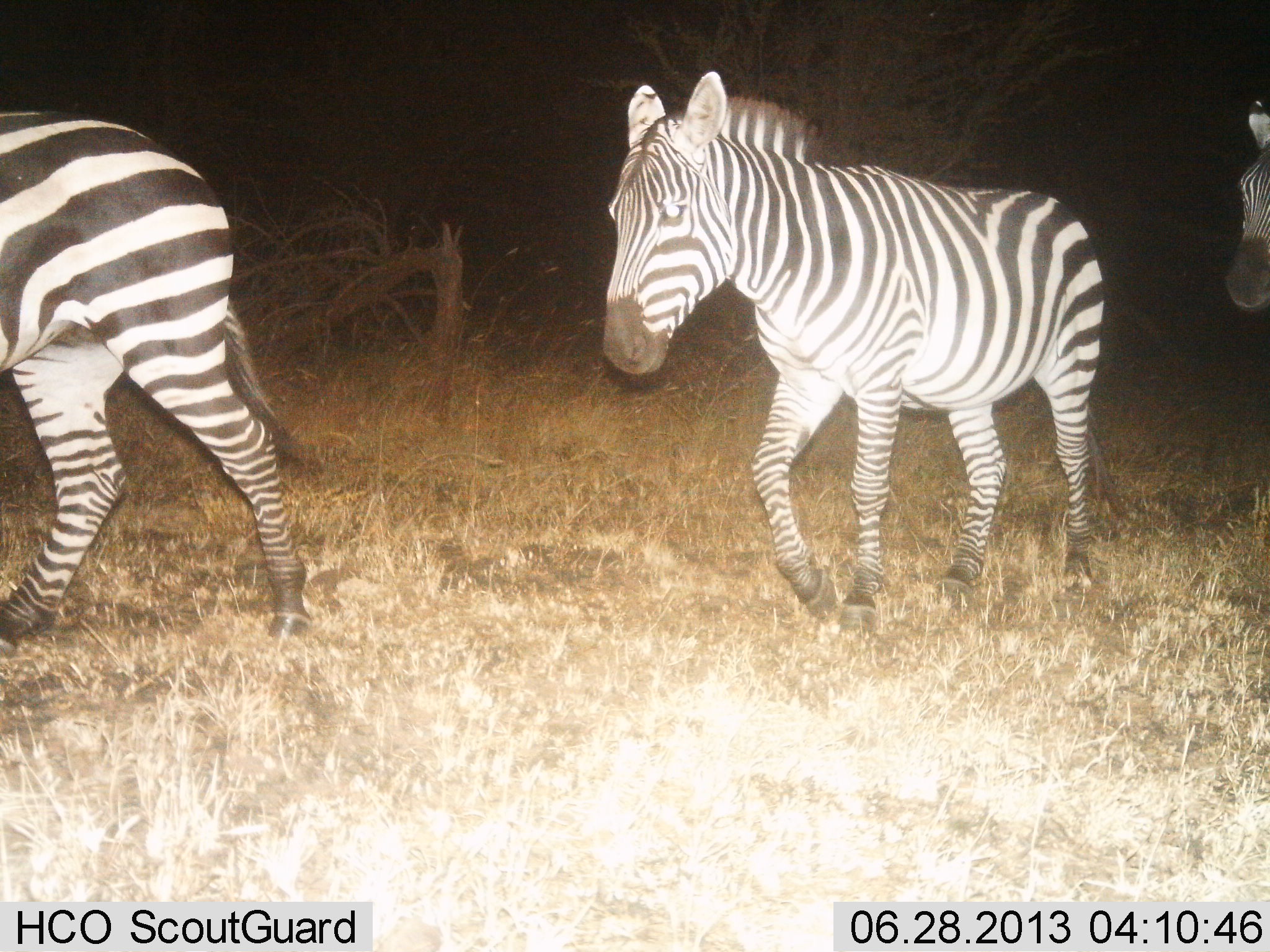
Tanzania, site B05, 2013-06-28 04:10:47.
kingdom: Animalia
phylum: Chordata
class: Mammalia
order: Perissodactyla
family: Equidae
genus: Equus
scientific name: Equus quagga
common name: plains zebra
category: zebra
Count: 3.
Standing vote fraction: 16%.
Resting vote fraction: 0%.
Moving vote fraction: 88%.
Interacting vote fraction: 0%.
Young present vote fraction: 0%.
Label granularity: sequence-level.